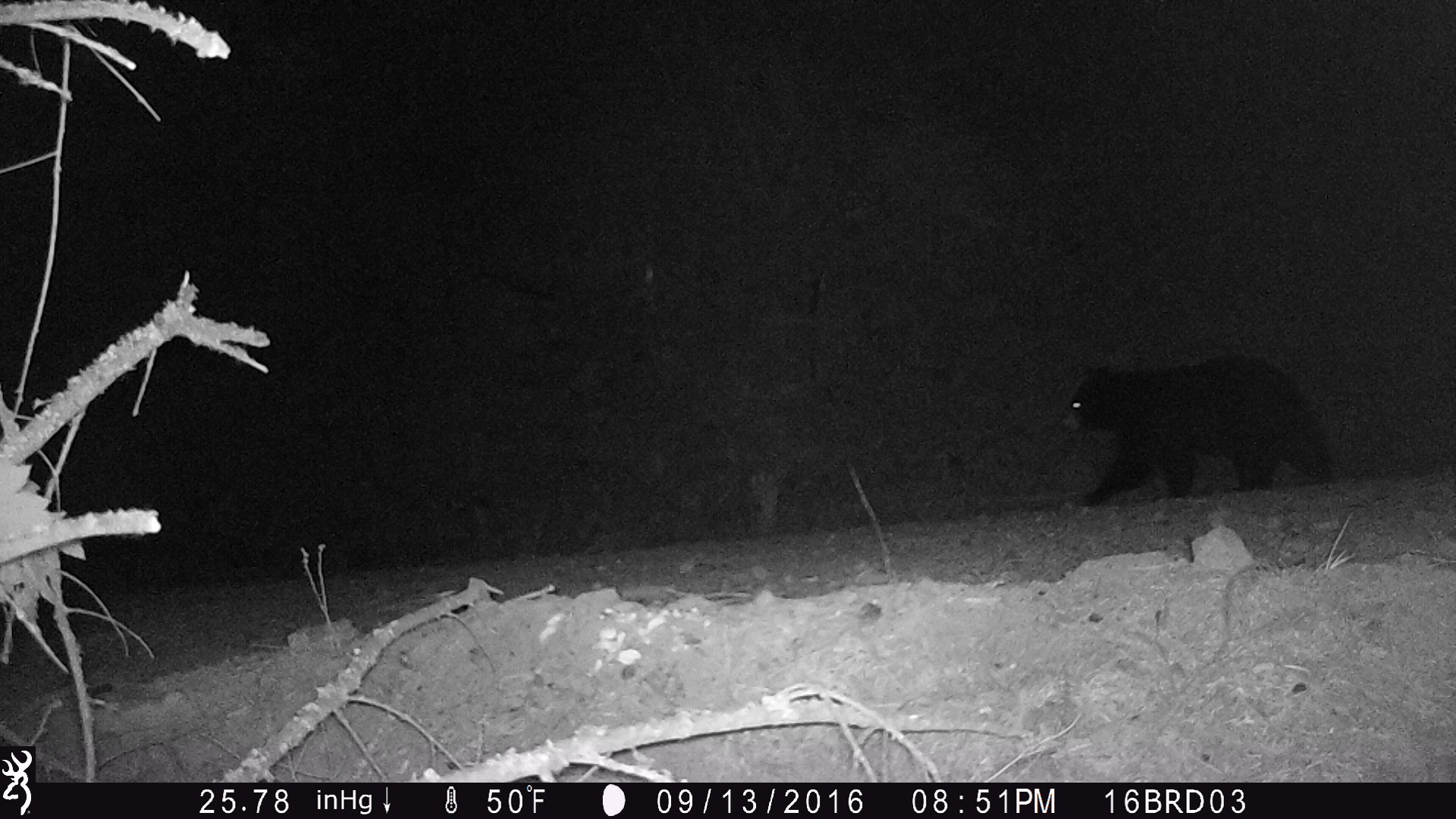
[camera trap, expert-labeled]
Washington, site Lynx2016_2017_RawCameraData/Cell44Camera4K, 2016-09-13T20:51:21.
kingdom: Animalia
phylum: Chordata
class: Mammalia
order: Carnivora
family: Ursidae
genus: Ursus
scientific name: Ursus americanus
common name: american black bear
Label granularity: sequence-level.